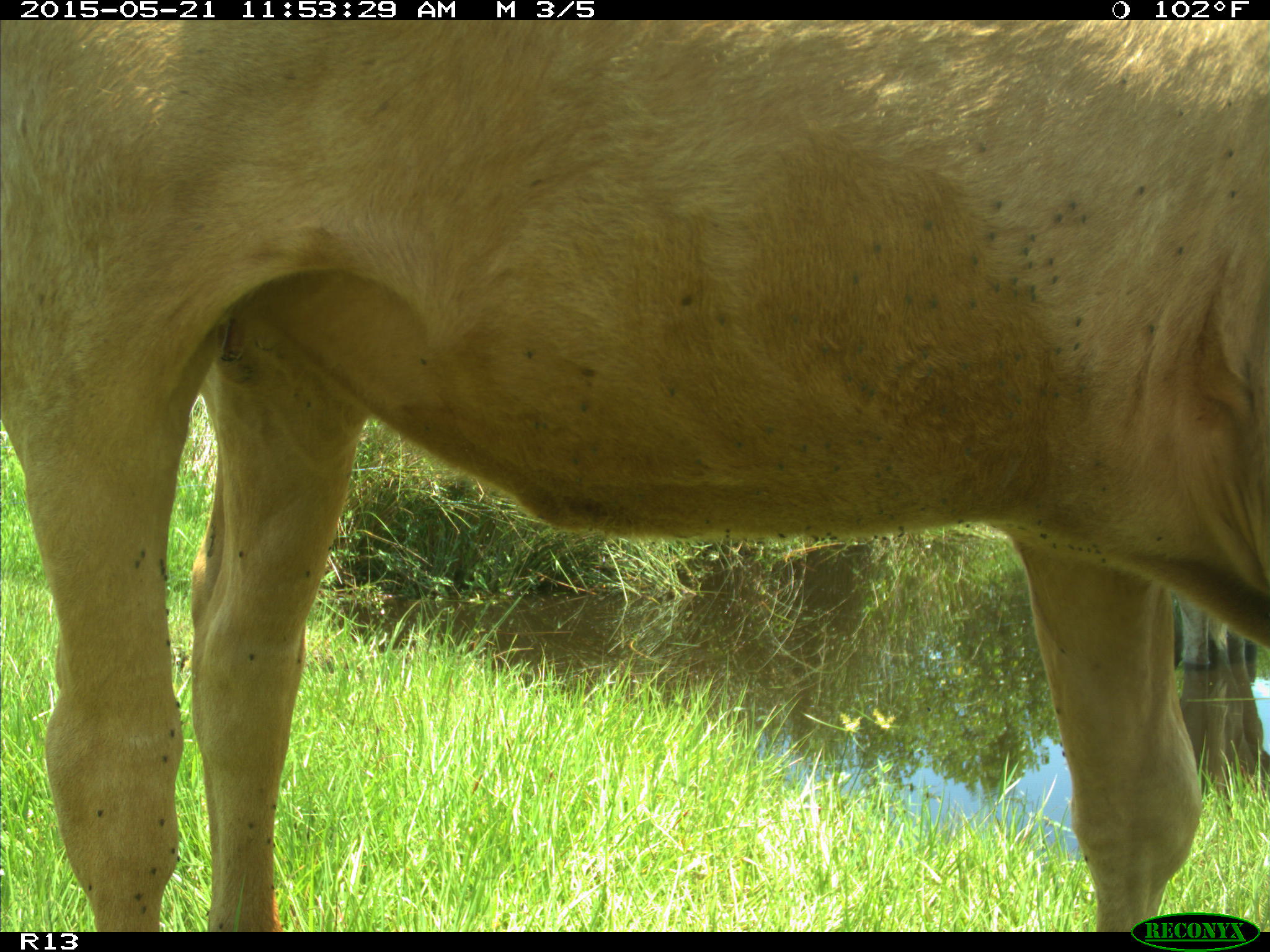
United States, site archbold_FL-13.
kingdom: Animalia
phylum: Chordata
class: Mammalia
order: Artiodactyla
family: Bovidae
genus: Bos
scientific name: Bos taurus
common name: domestic cow